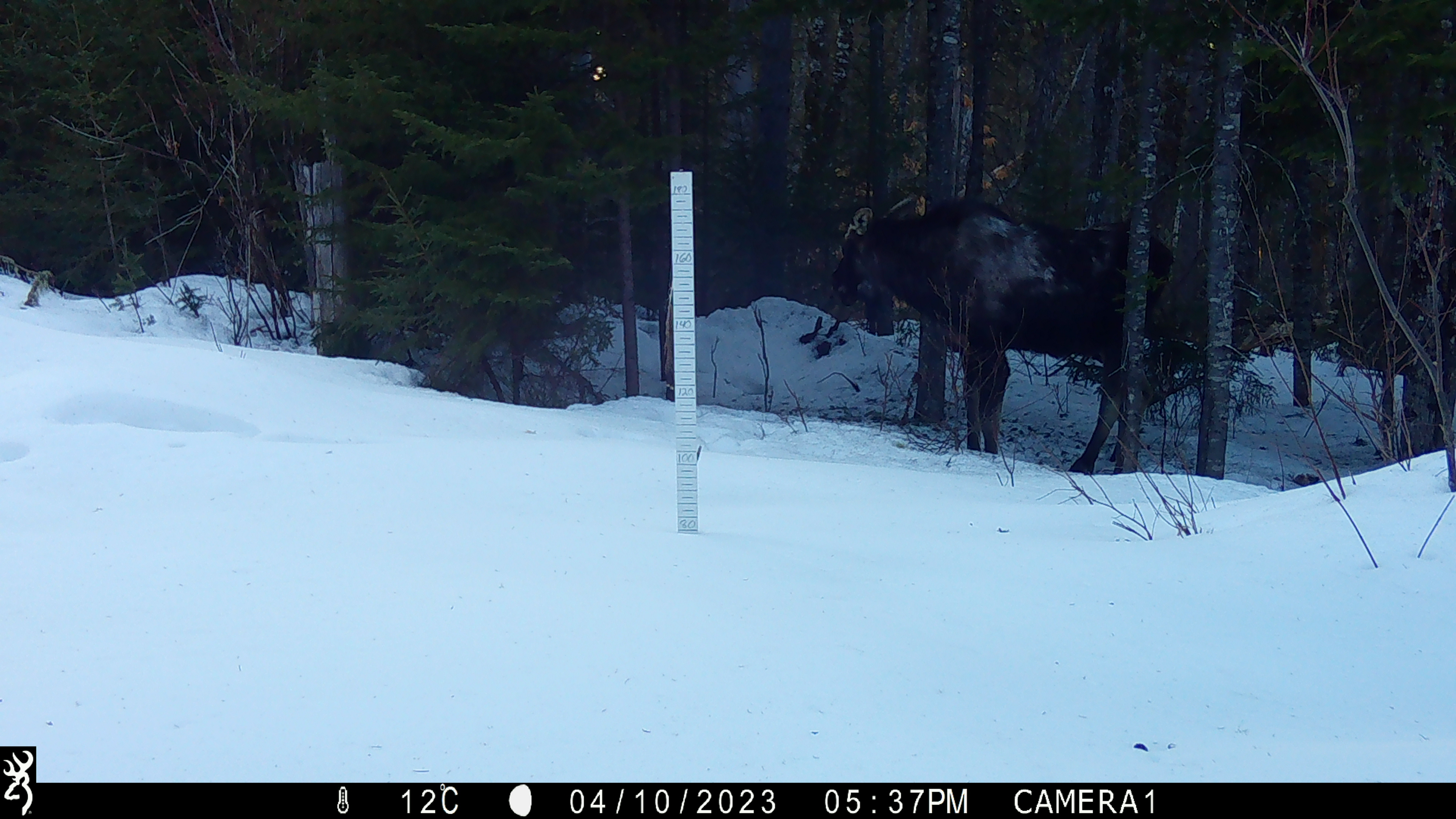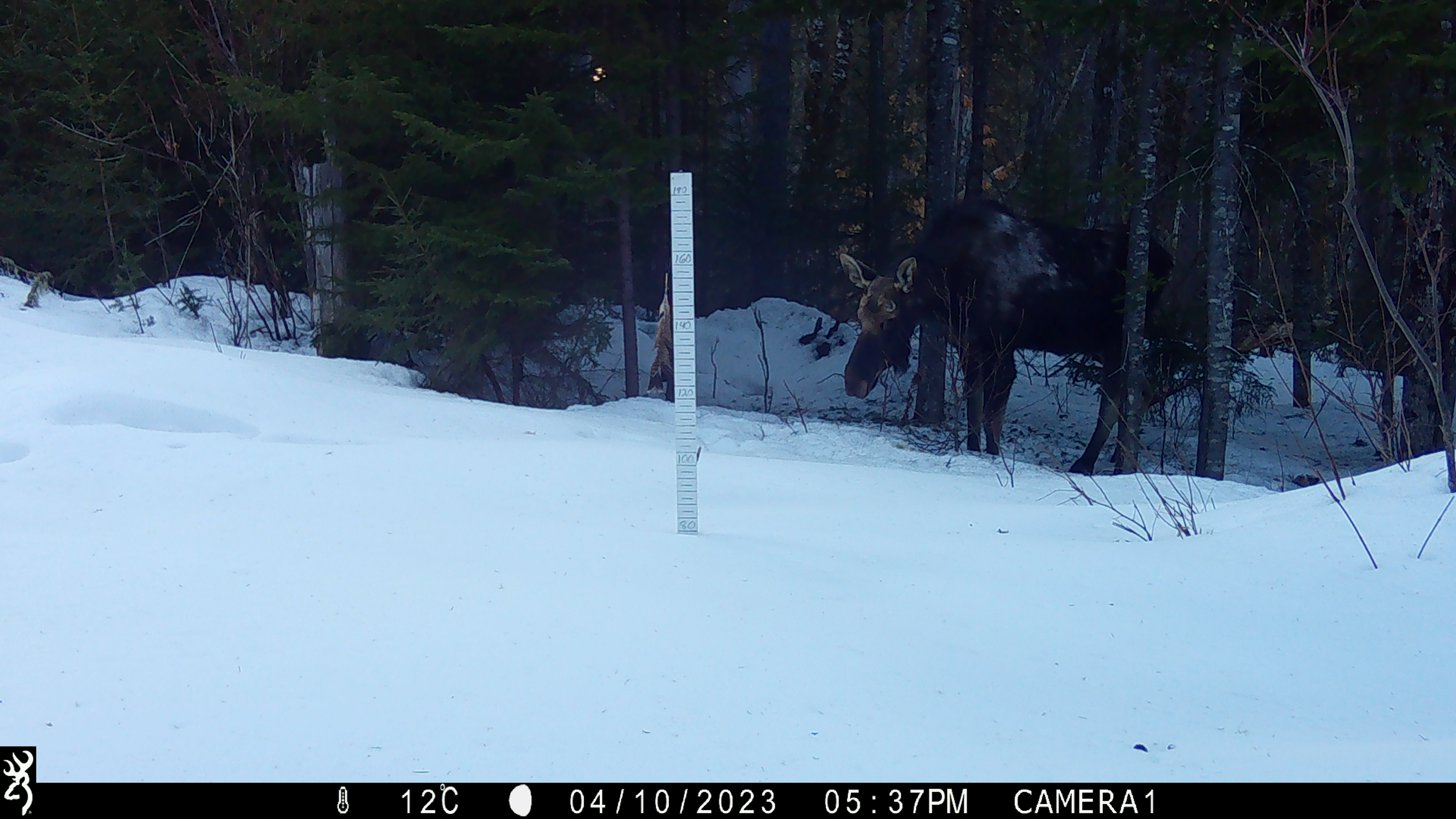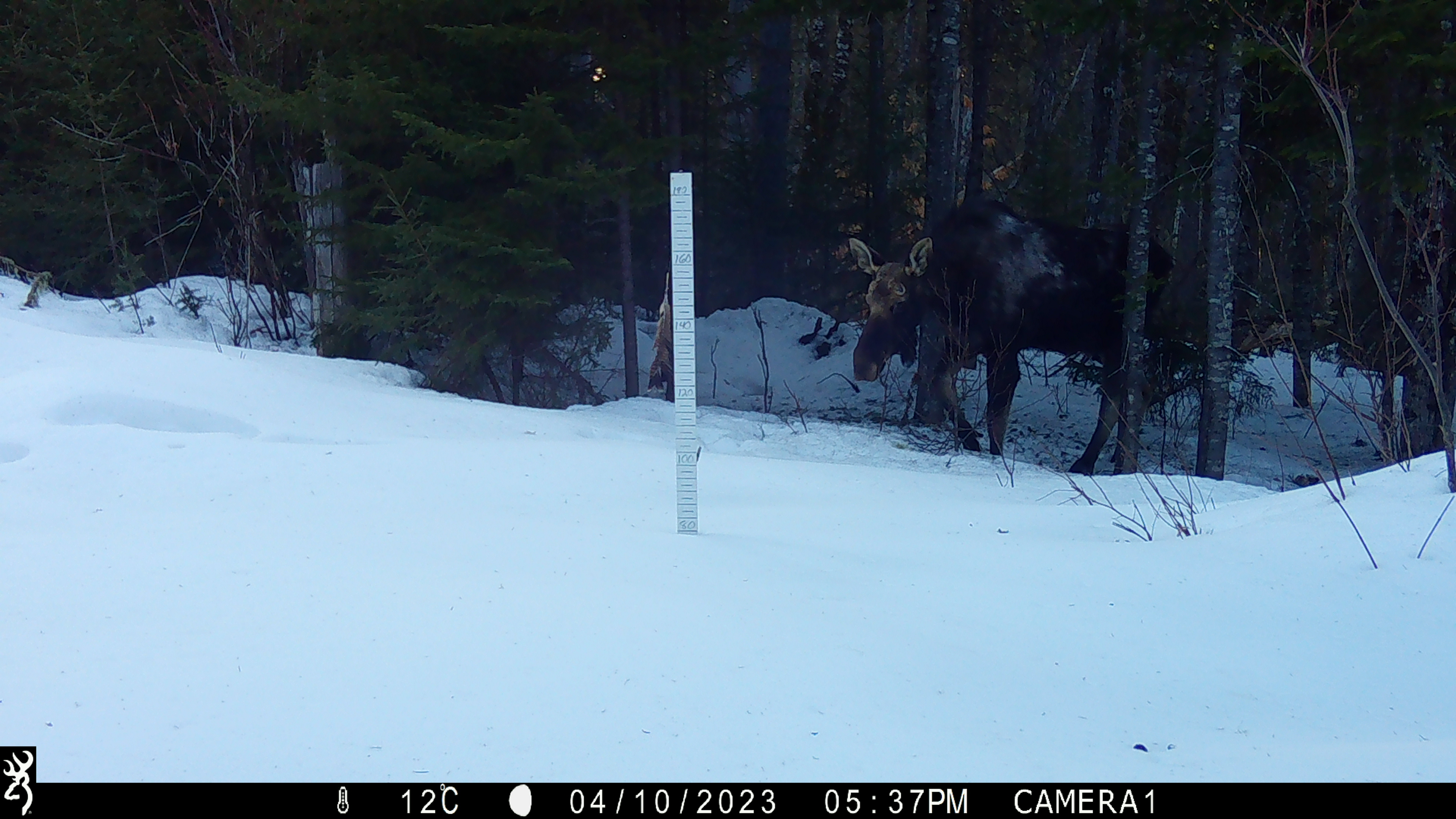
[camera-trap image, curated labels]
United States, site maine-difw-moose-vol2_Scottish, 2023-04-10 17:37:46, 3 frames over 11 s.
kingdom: Animalia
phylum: Chordata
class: Mammalia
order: Artiodactyla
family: Cervidae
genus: Alces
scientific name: Alces alces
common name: moose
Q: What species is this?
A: Moose (Alces alces).